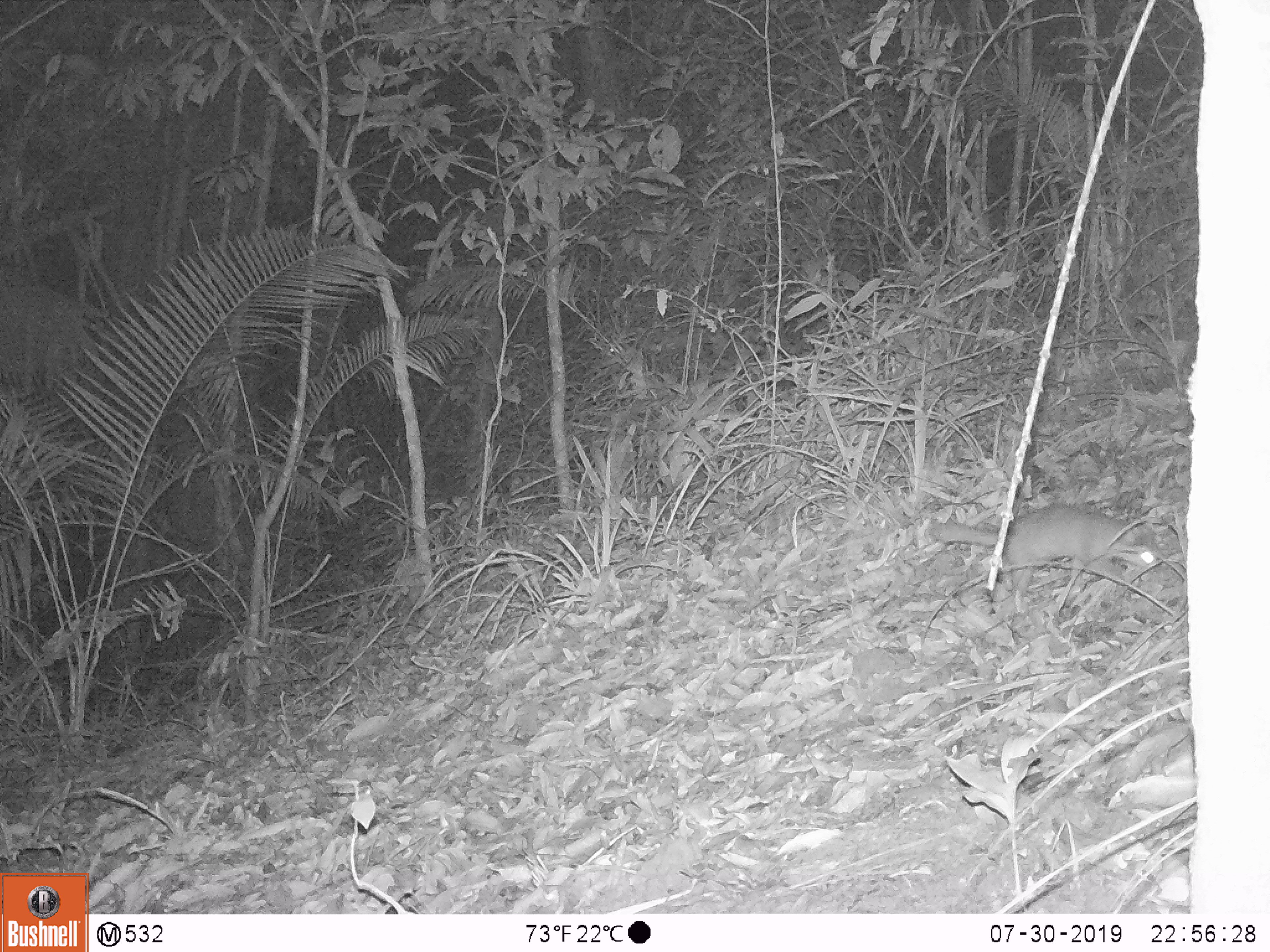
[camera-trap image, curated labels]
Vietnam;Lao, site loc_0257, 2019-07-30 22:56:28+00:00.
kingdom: Animalia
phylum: Chordata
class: Mammalia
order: Carnivora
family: Mustelidae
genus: Melogale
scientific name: Melogale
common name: ferret badger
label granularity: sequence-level